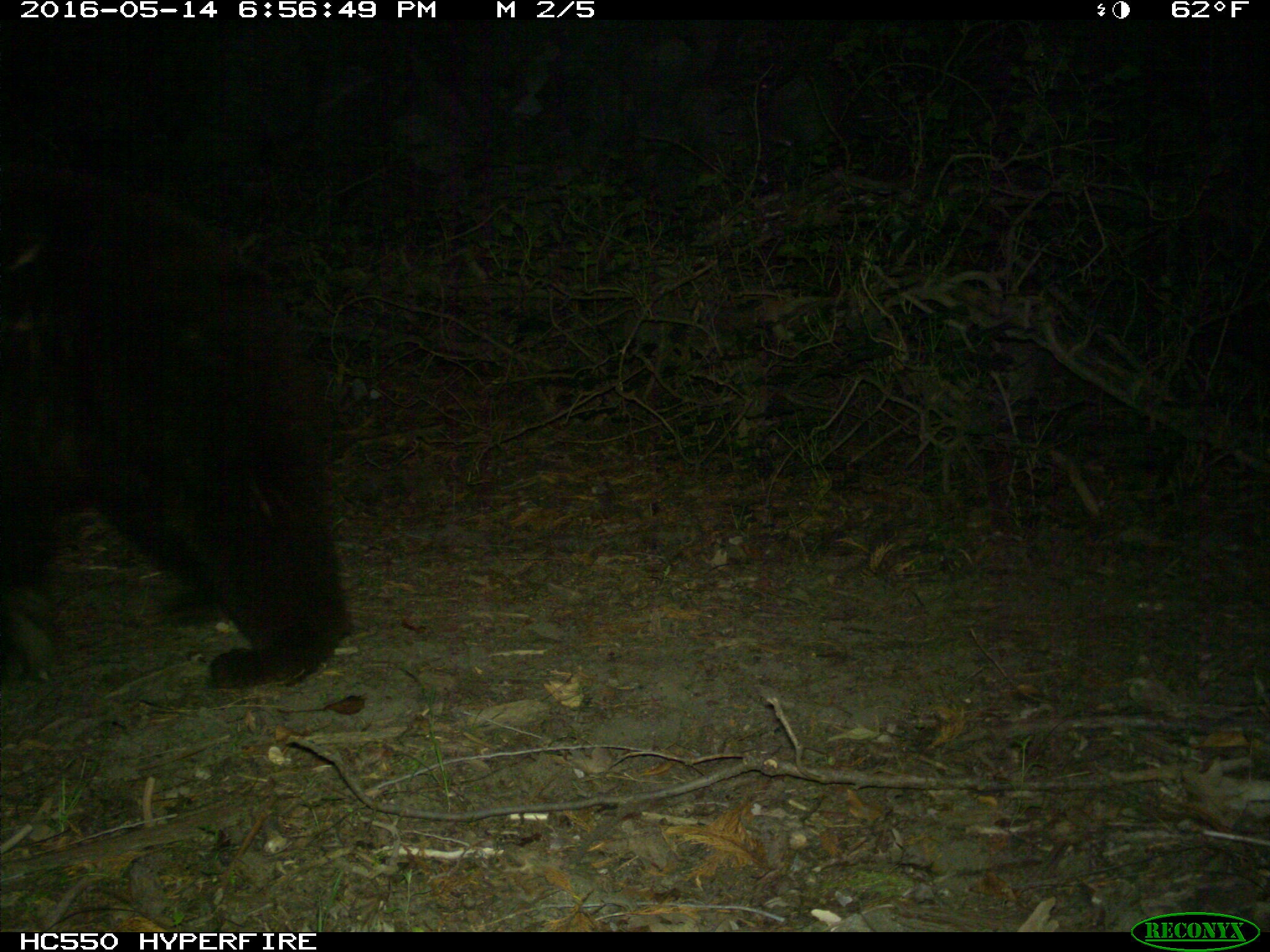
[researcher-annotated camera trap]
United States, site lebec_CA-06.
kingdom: Animalia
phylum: Chordata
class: Mammalia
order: Carnivora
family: Ursidae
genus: Ursus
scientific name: Ursus americanus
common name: american black bear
Ursus americanus (american black bear).